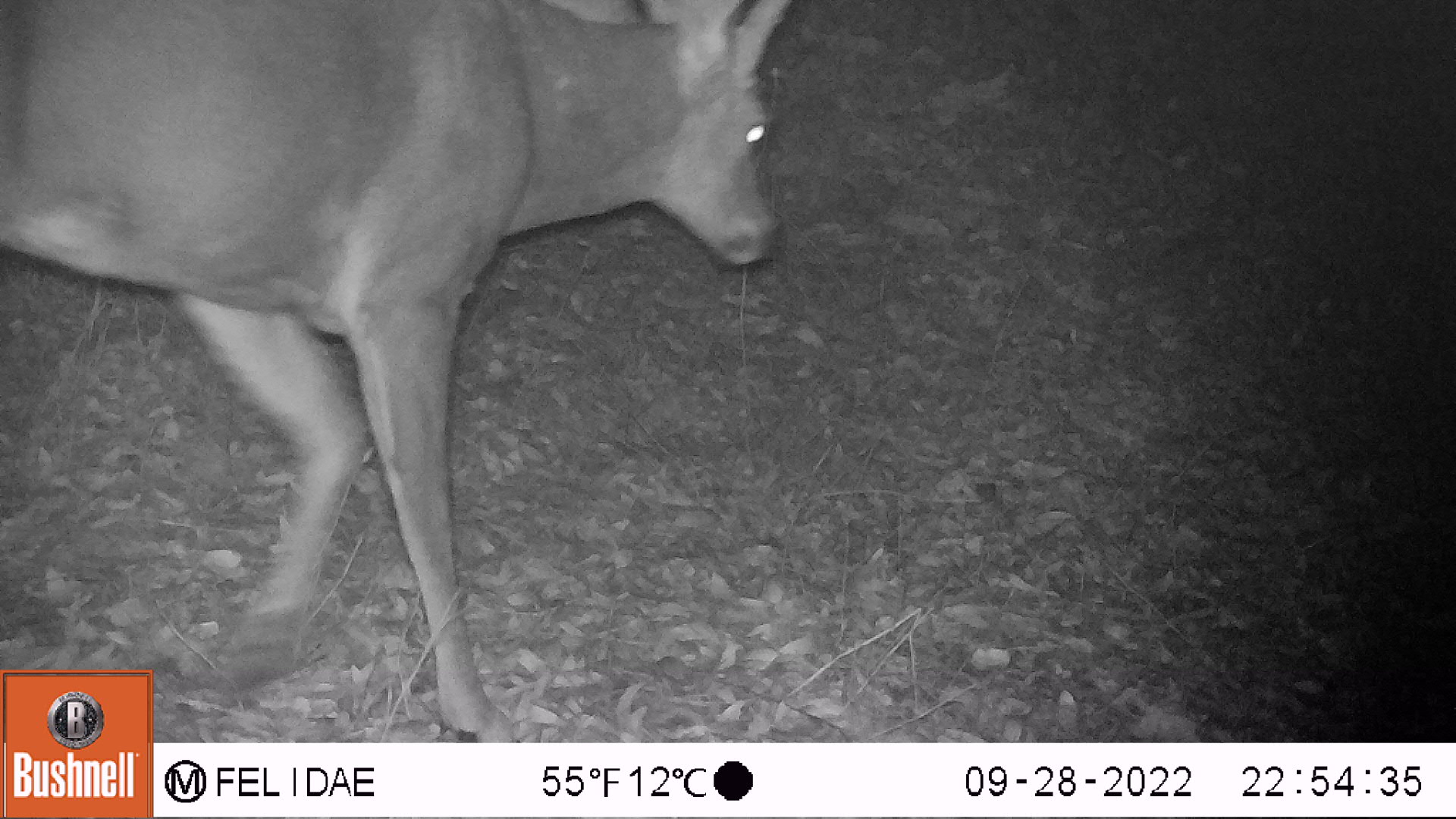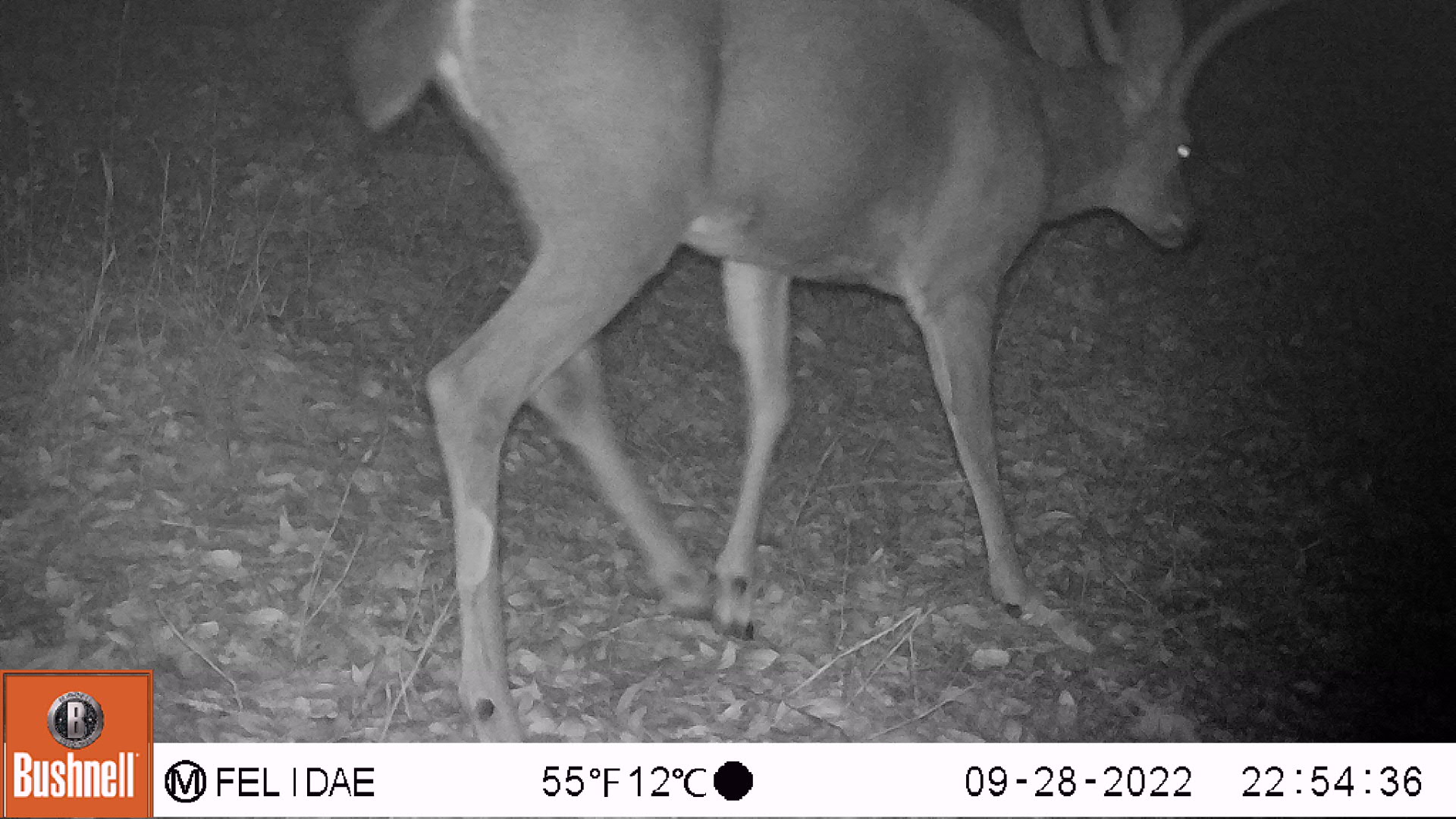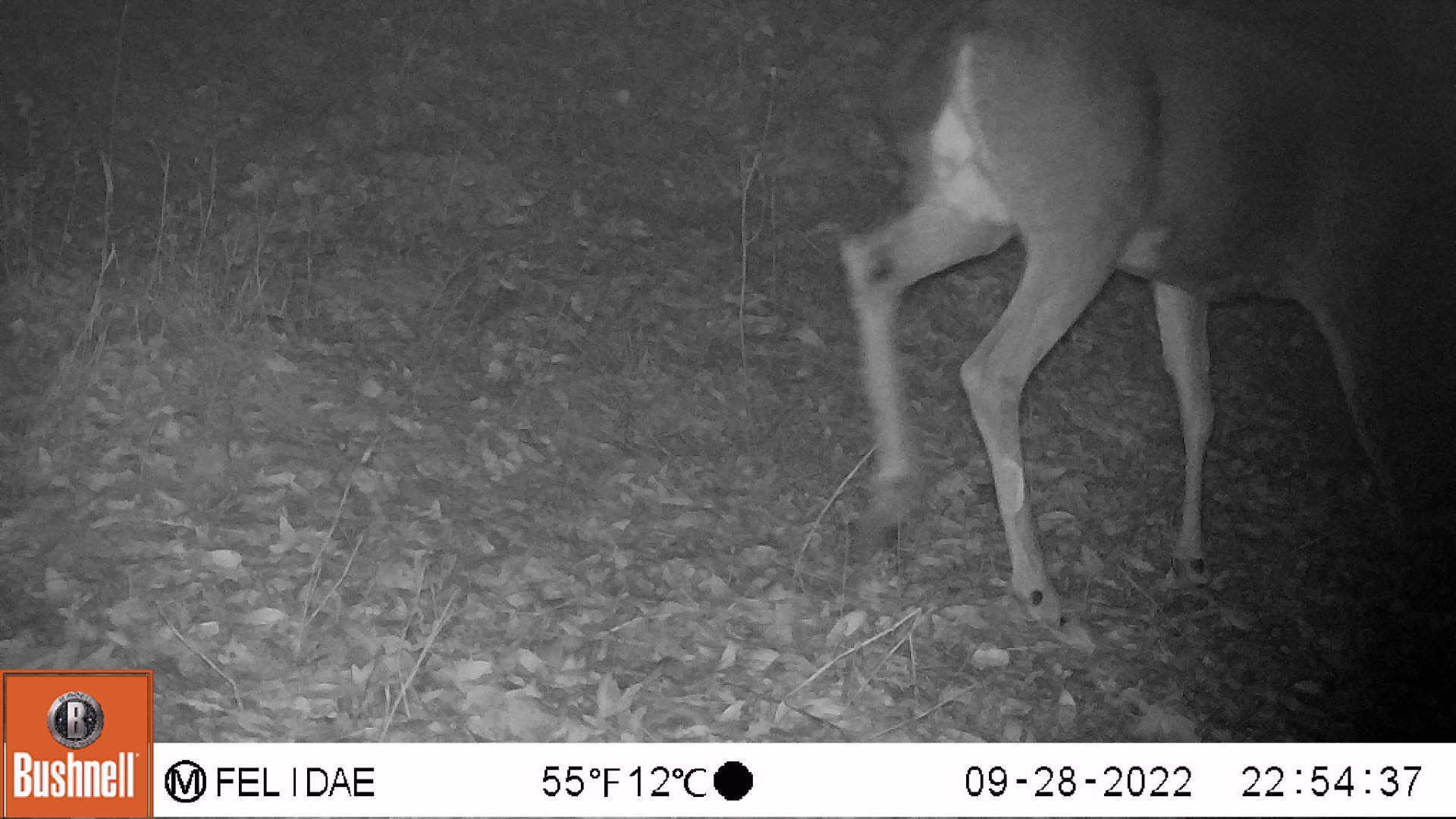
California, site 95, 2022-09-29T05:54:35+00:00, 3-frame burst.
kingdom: Animalia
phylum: Chordata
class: Mammalia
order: Artiodactyla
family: Cervidae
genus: Odocoileus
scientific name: Odocoileus hemionus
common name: mule deer